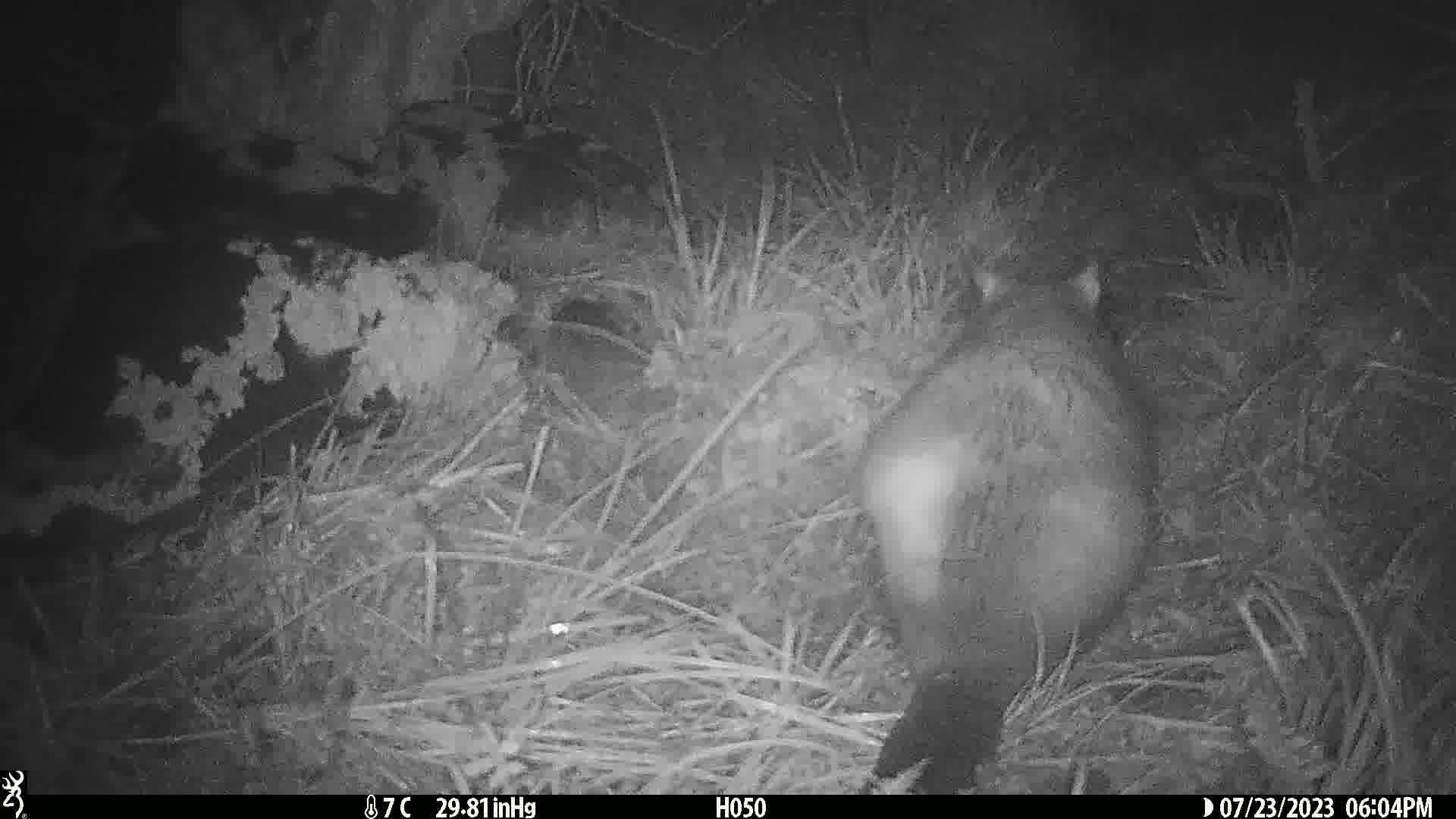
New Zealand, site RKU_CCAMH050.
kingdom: Animalia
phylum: Chordata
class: Mammalia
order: Diprotodontia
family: Phalangeridae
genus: Trichosurus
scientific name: Trichosurus vulpecula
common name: common brushtail possum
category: possum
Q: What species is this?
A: Possum (common brushtail possum) (Trichosurus vulpecula).